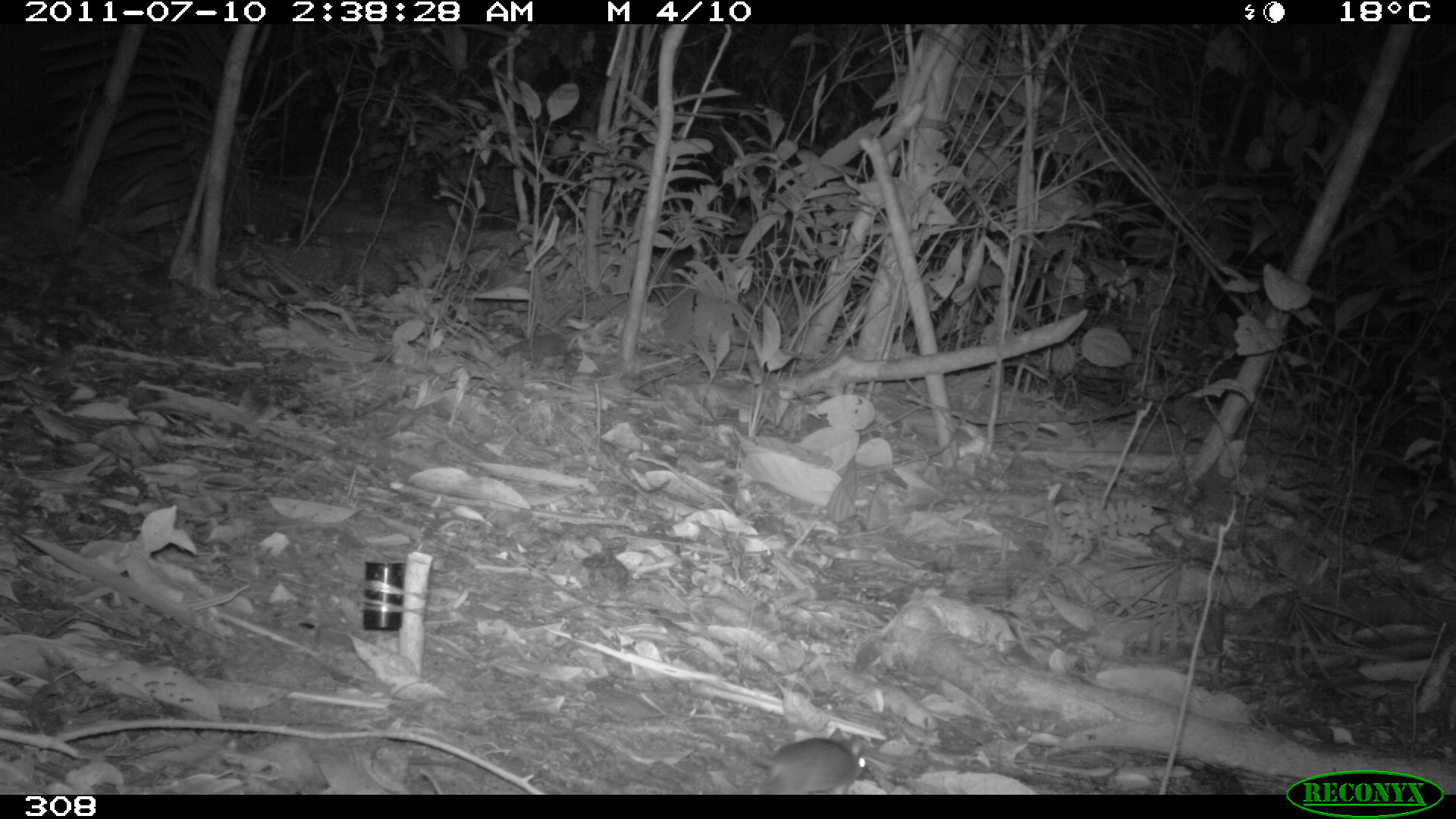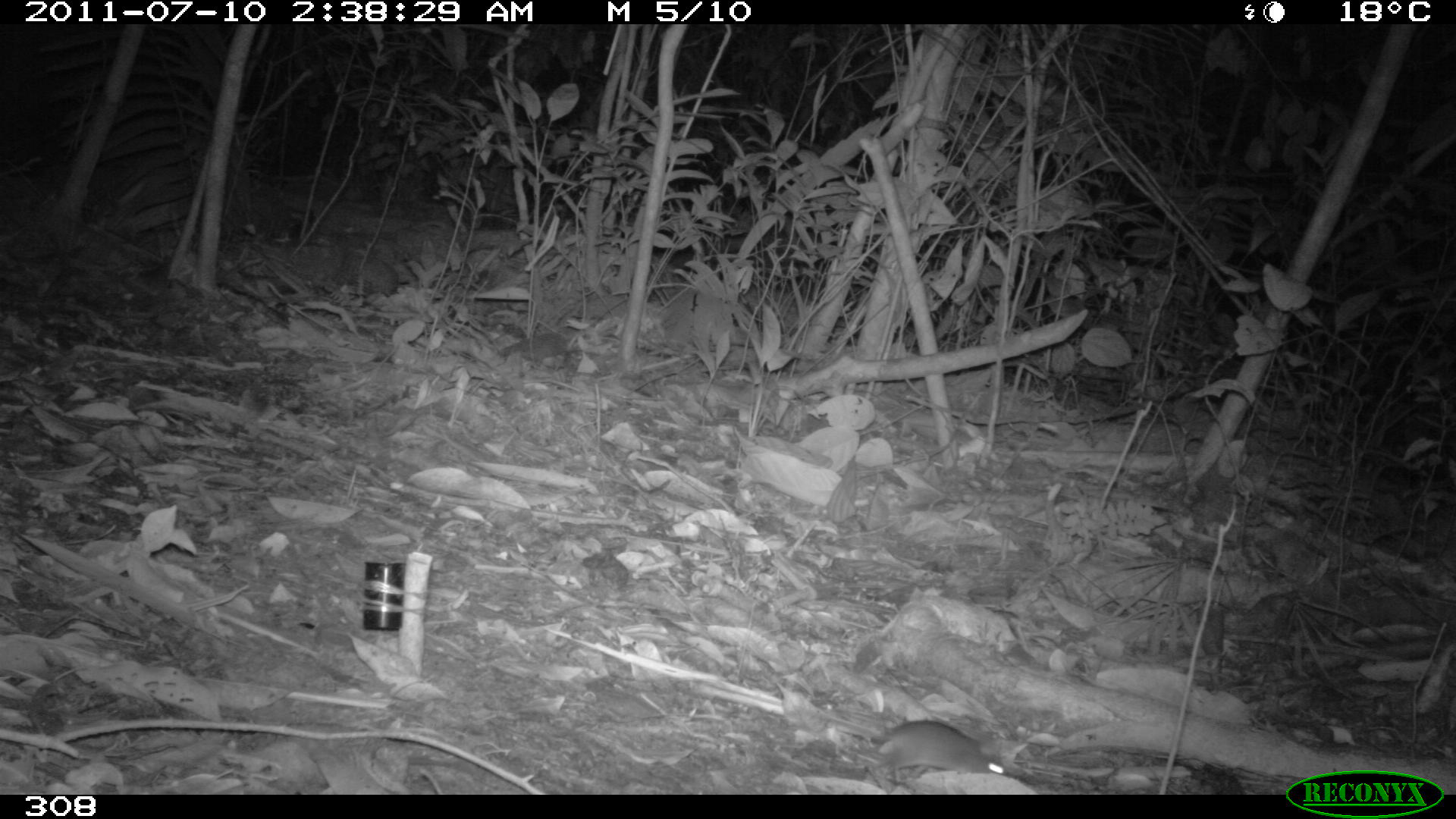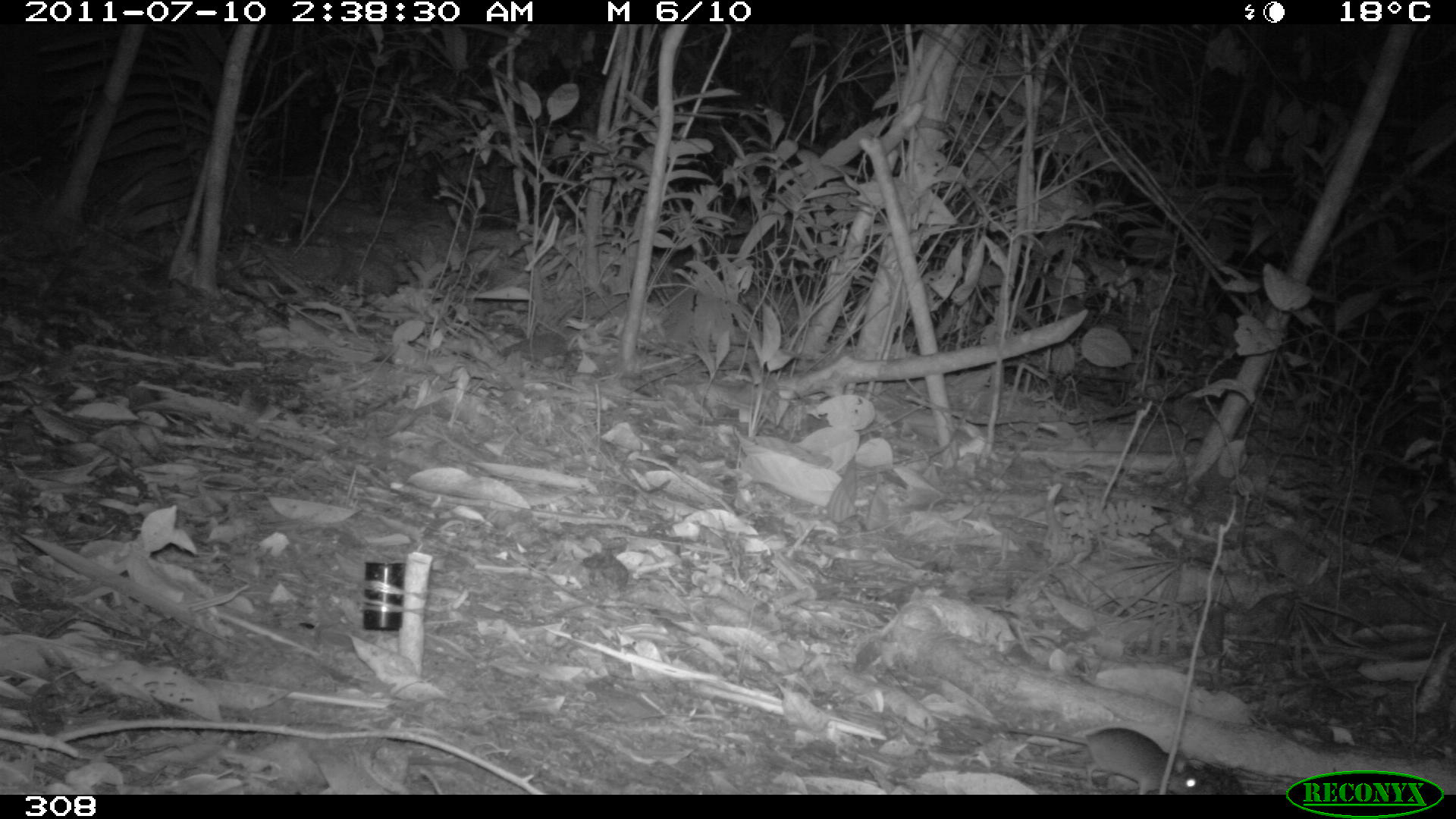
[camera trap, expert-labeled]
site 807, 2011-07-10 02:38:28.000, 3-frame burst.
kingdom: Animalia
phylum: Chordata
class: Mammalia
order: Rodentia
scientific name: Rodentia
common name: rodents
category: unknown rodent